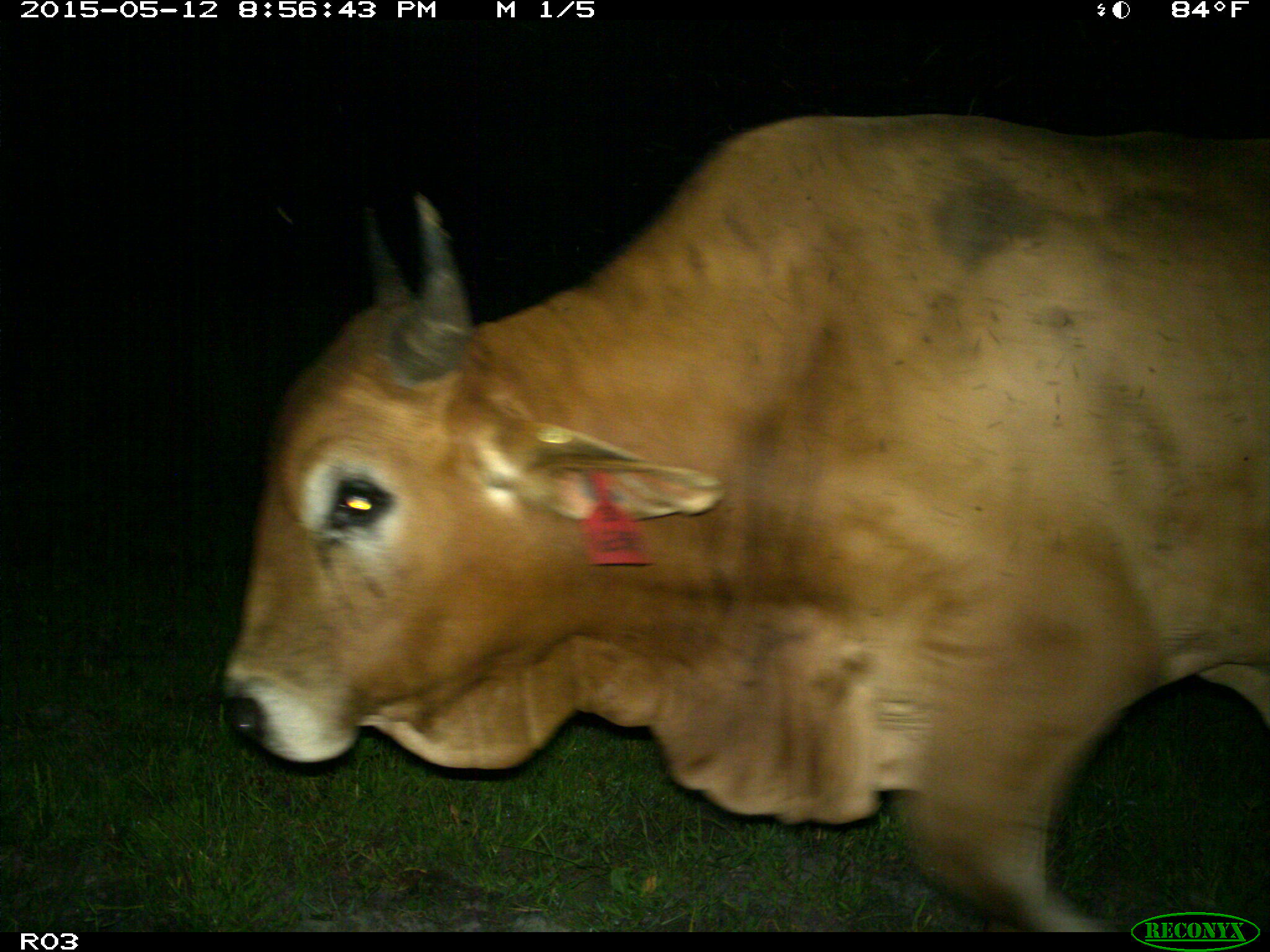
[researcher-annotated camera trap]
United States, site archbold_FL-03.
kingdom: Animalia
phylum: Chordata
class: Mammalia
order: Artiodactyla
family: Bovidae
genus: Bos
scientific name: Bos taurus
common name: domestic cow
Bos taurus (domestic cow).